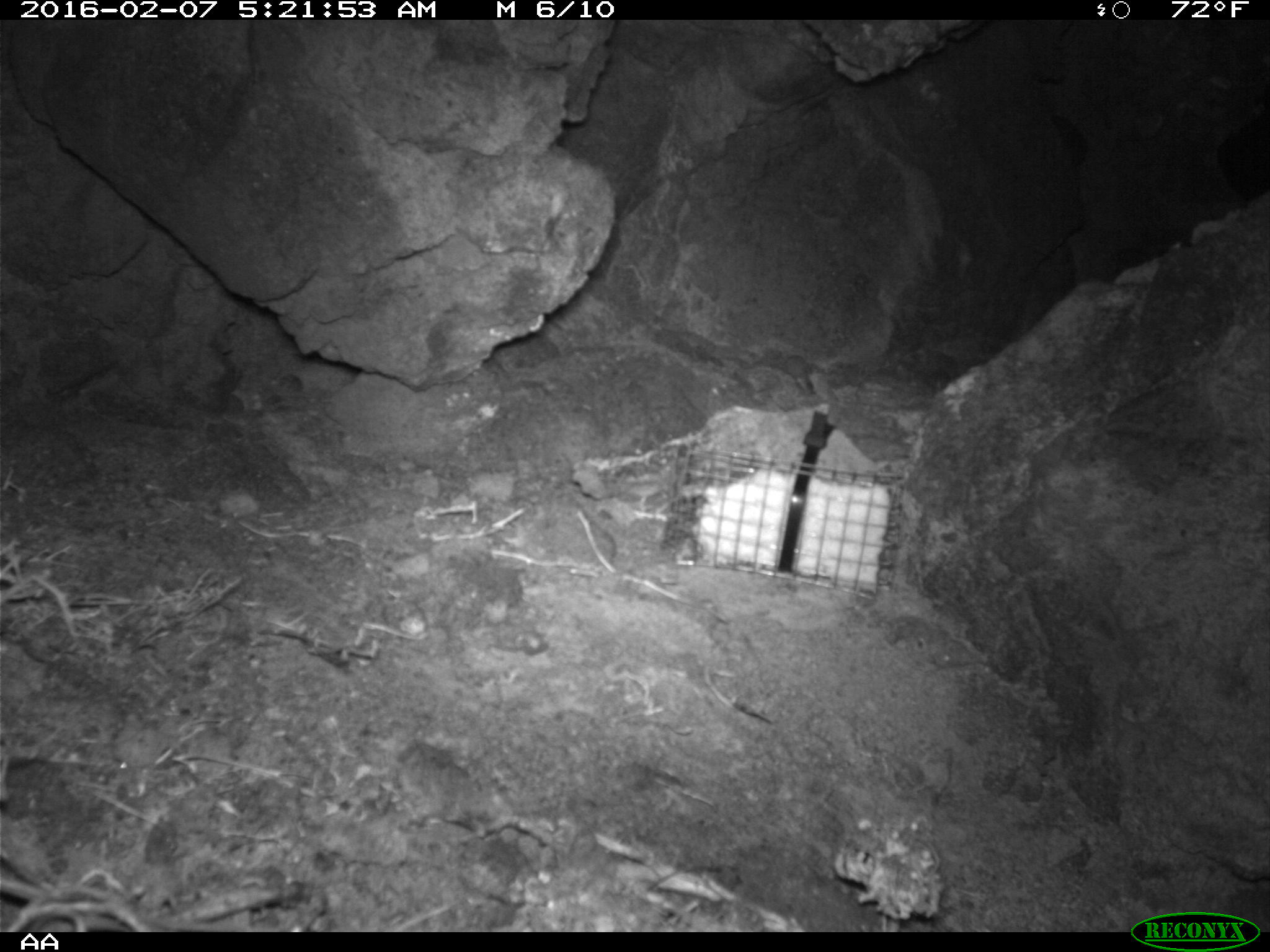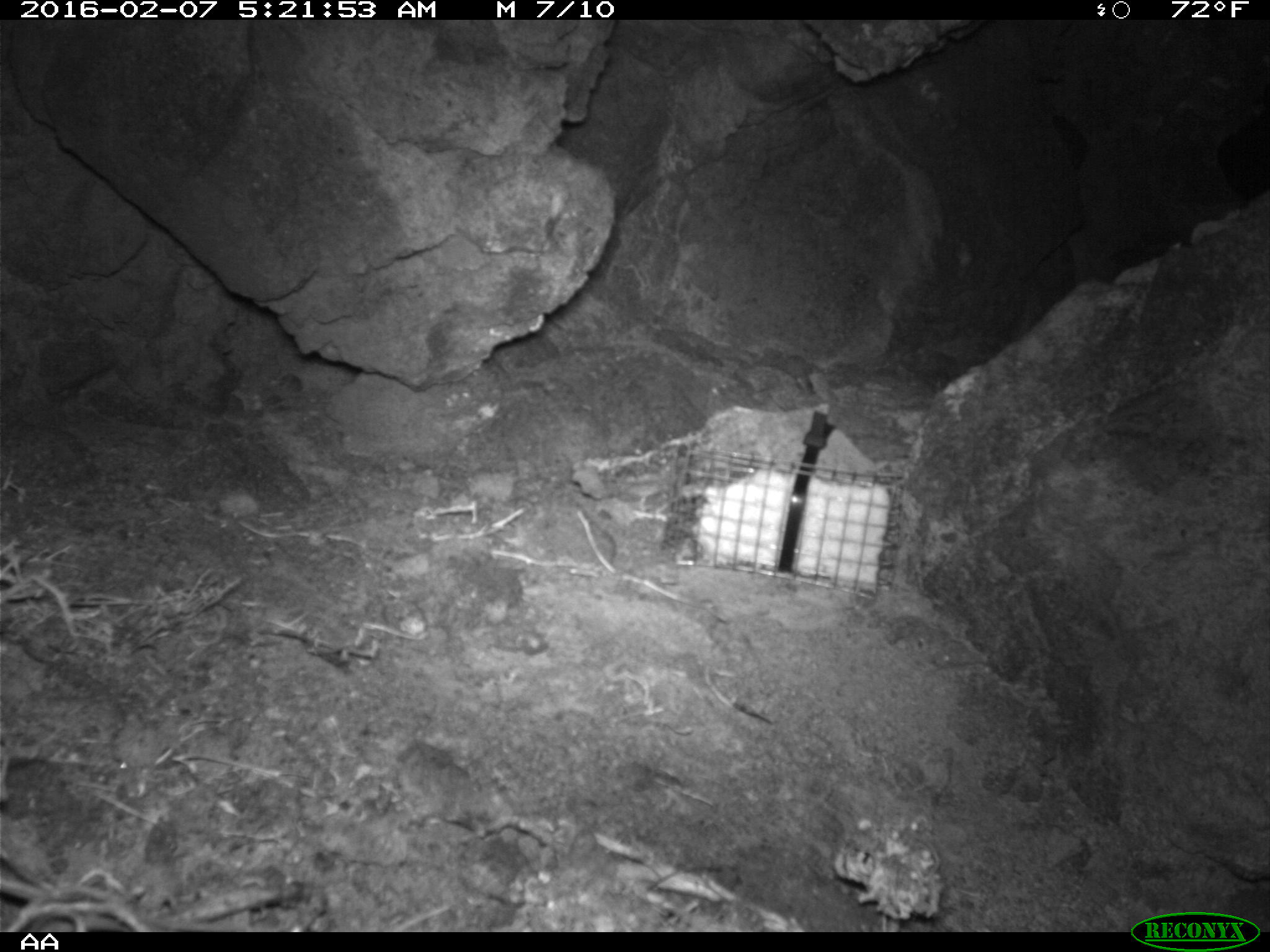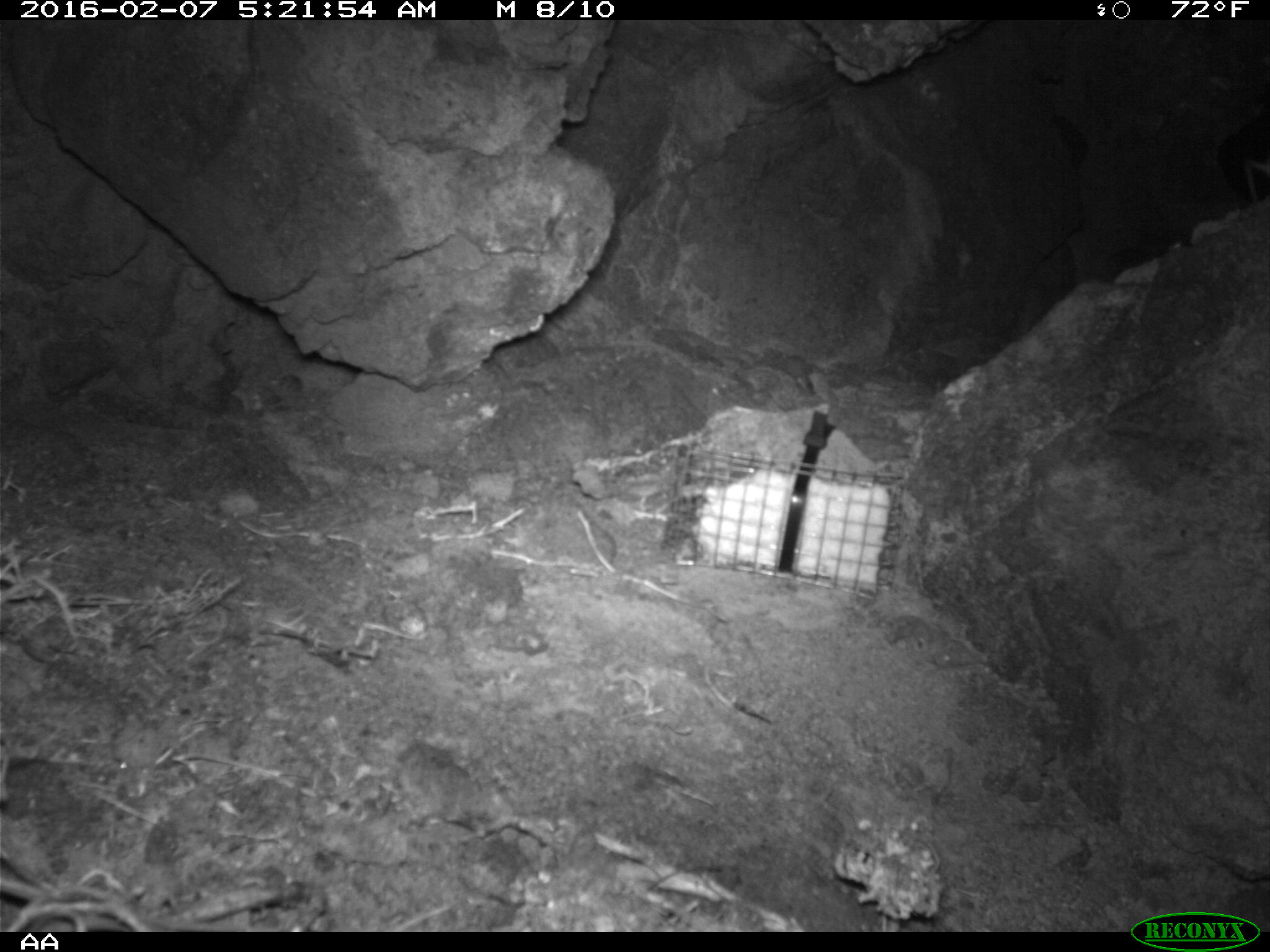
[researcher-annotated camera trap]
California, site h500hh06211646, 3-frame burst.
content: no animal present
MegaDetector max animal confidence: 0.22